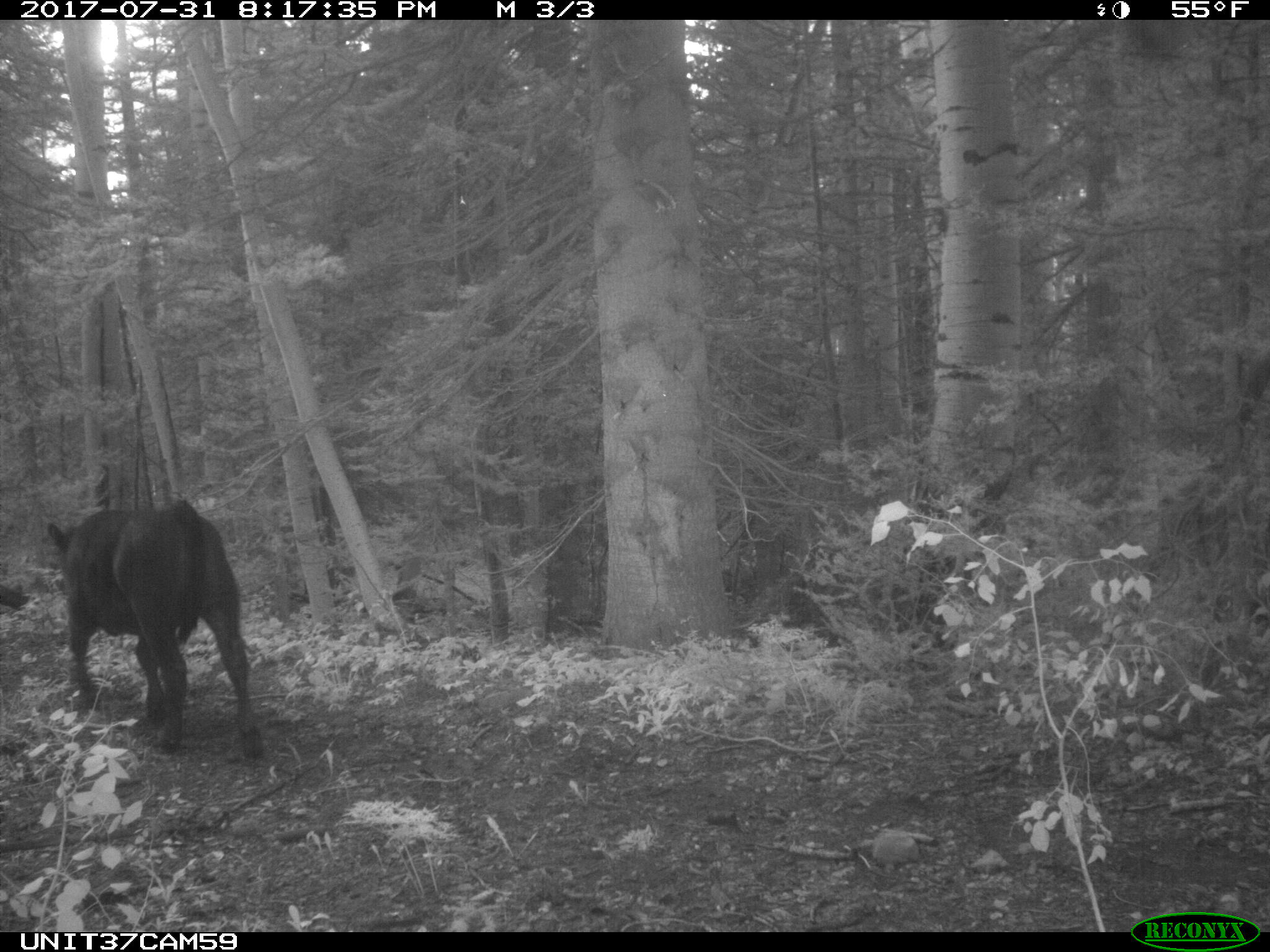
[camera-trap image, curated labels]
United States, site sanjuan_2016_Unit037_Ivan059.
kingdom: Animalia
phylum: Chordata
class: Mammalia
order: Artiodactyla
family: Bovidae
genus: Bos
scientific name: Bos taurus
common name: domestic cow